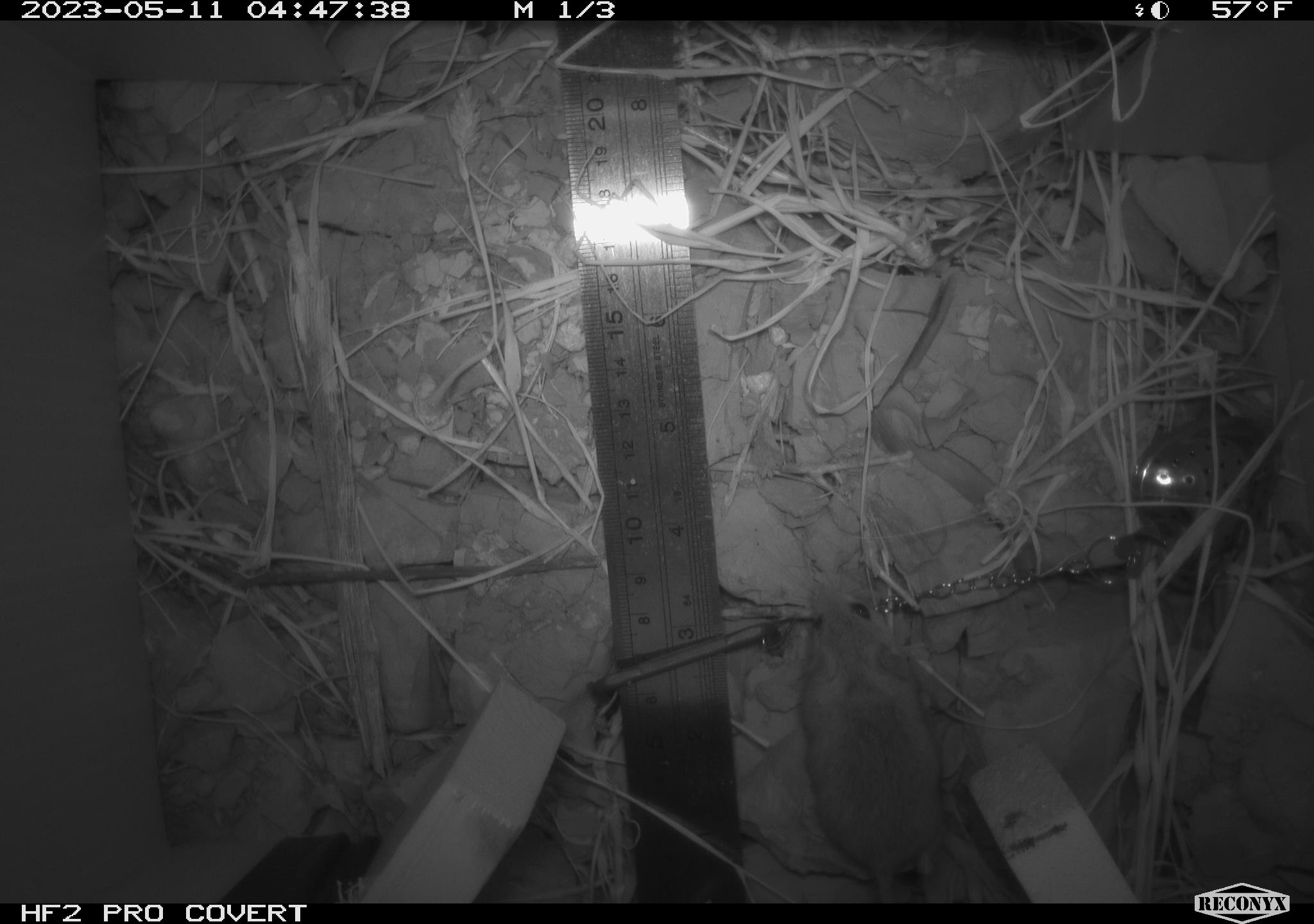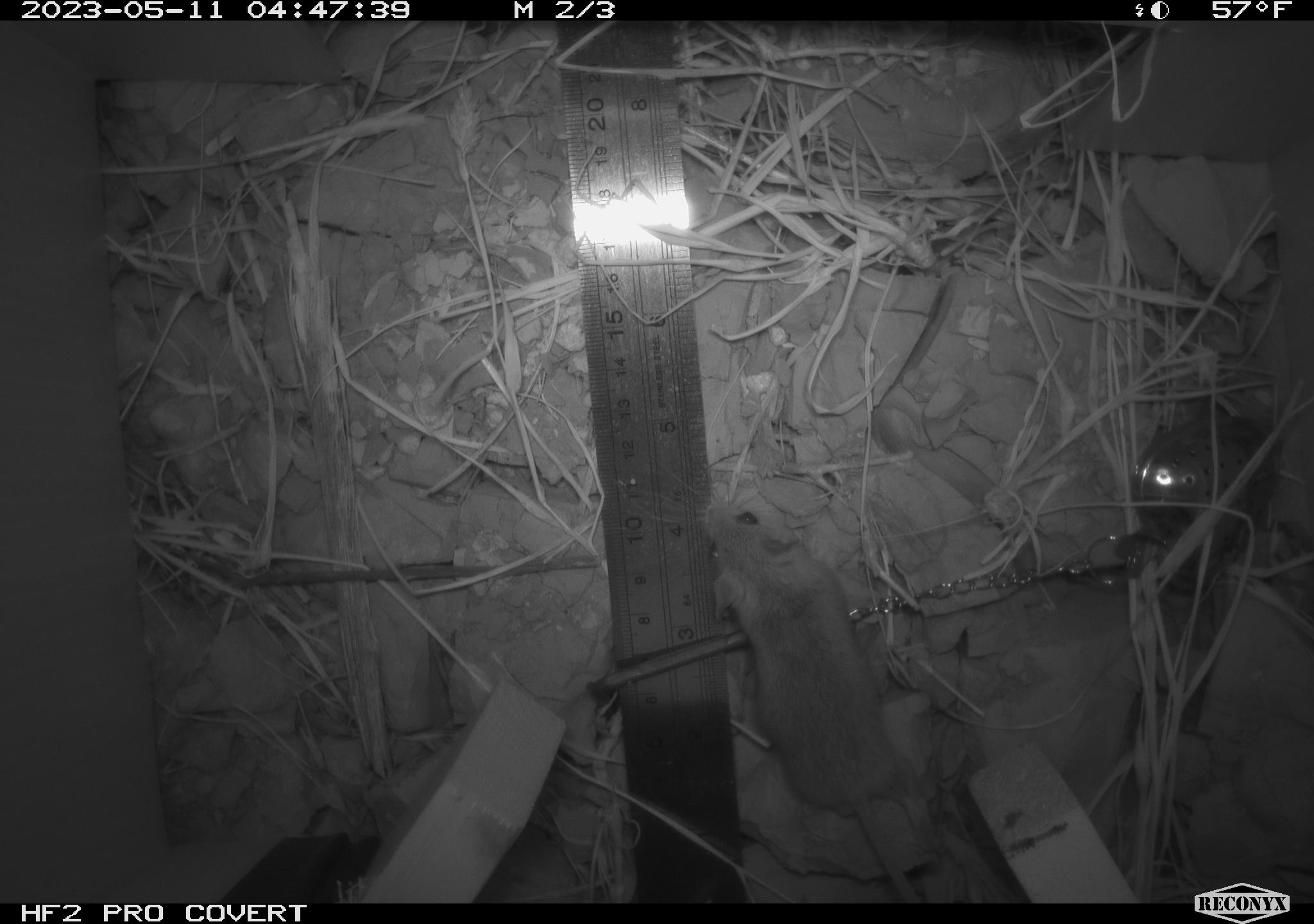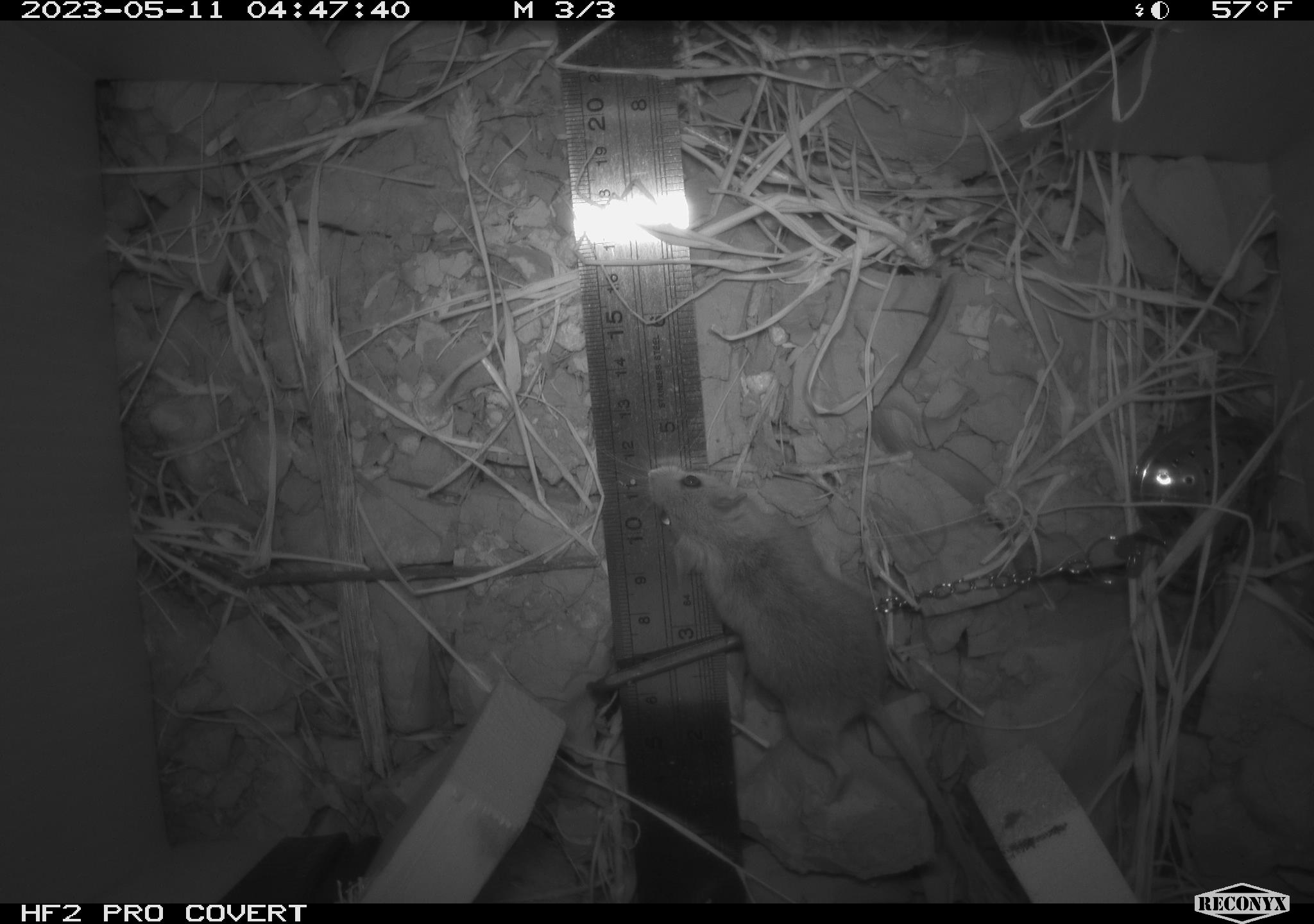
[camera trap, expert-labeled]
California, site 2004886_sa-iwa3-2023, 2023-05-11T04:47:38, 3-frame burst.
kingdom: Animalia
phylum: Chordata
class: Mammalia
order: Rodentia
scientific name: Rodentia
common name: mouse species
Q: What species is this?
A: Mouse species (Rodentia).